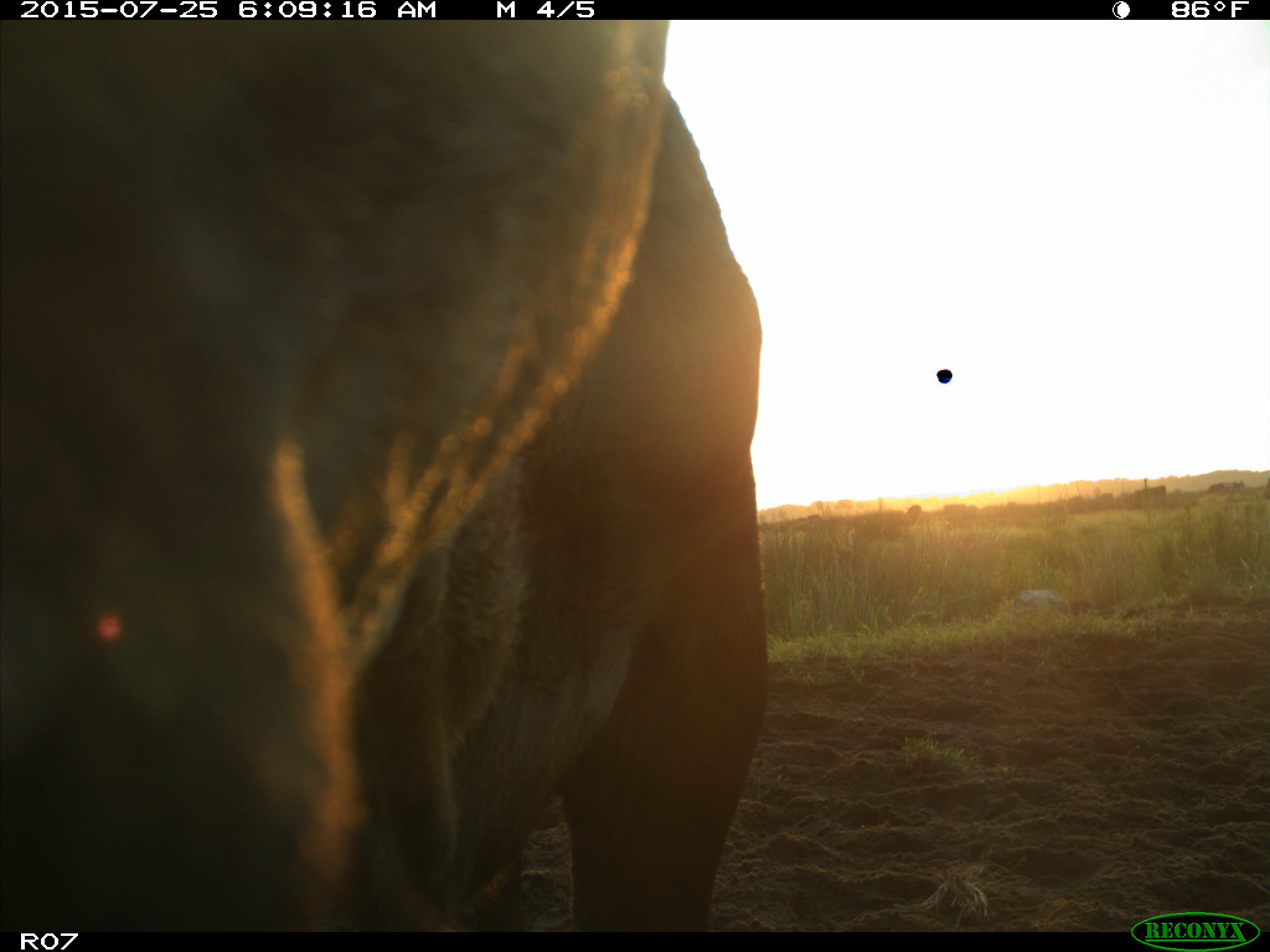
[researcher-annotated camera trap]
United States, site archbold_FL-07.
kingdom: Animalia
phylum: Chordata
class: Mammalia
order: Artiodactyla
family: Bovidae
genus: Bos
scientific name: Bos taurus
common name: domestic cow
Bos taurus (domestic cow).